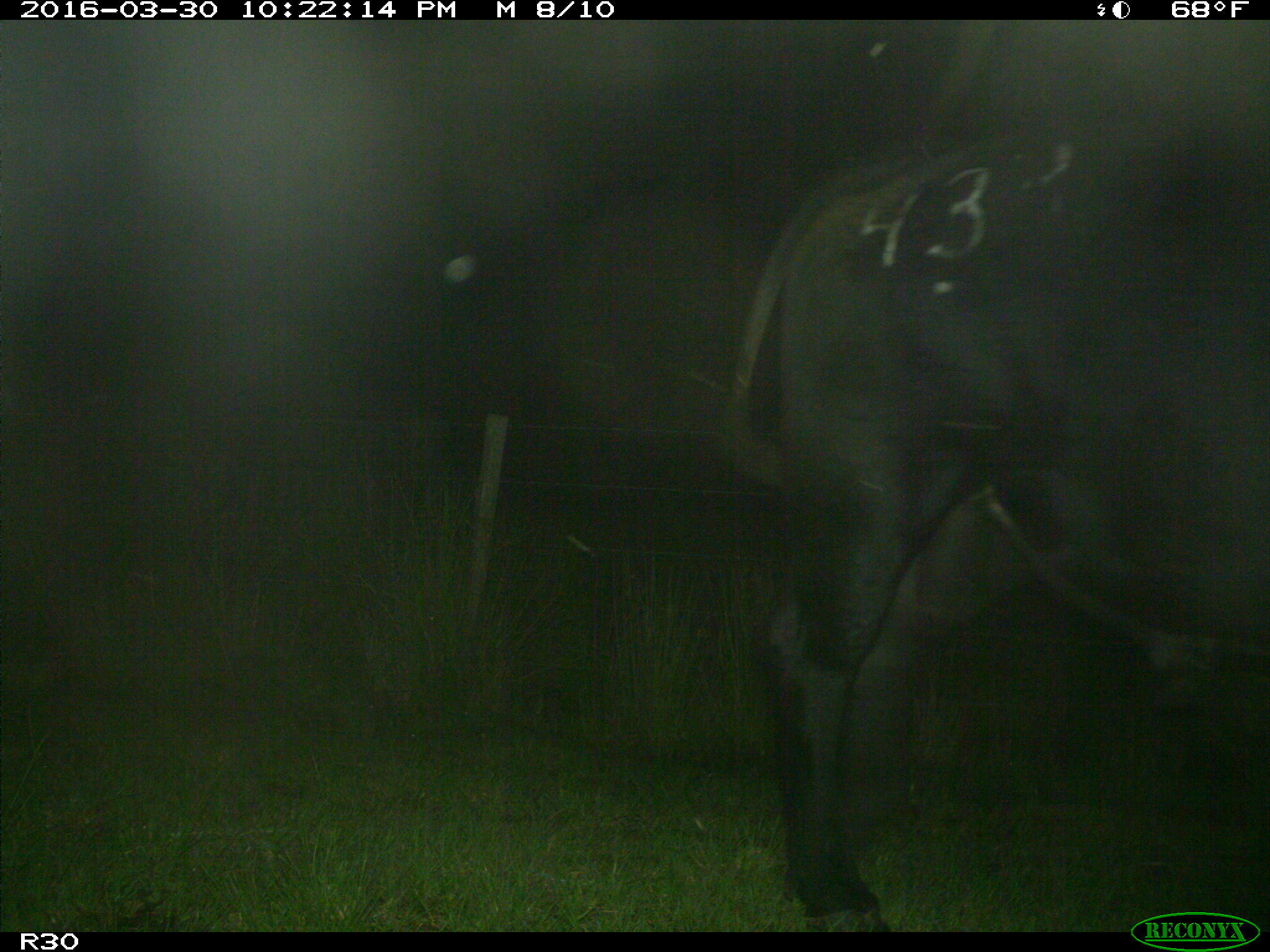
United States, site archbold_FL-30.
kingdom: Animalia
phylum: Chordata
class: Mammalia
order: Artiodactyla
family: Bovidae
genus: Bos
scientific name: Bos taurus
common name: domestic cow